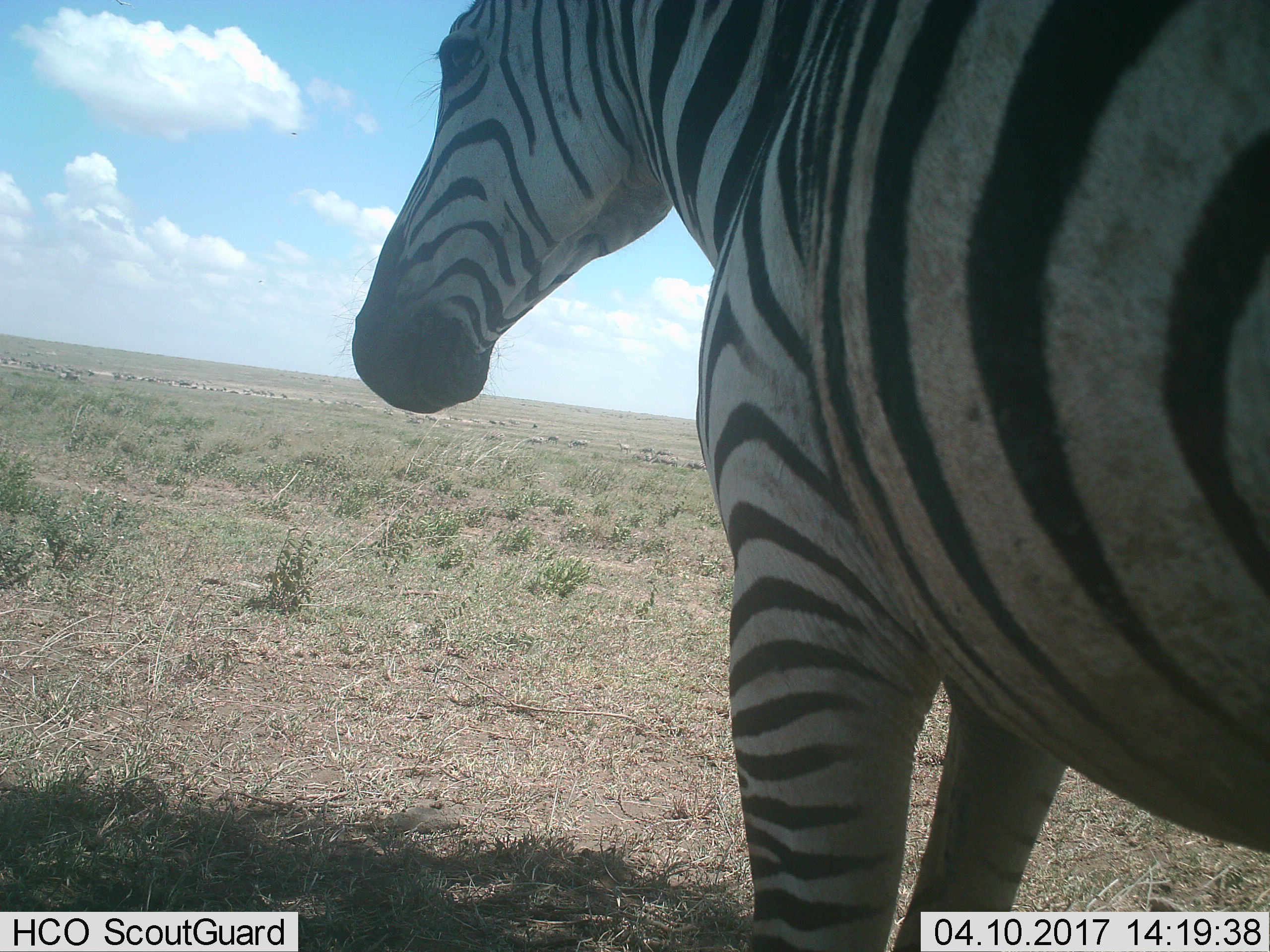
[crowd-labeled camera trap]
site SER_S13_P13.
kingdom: Animalia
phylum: Chordata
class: Mammalia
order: Perissodactyla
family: Equidae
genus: Equus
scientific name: Equus quagga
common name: plains zebra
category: zebraplains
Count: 1.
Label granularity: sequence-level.